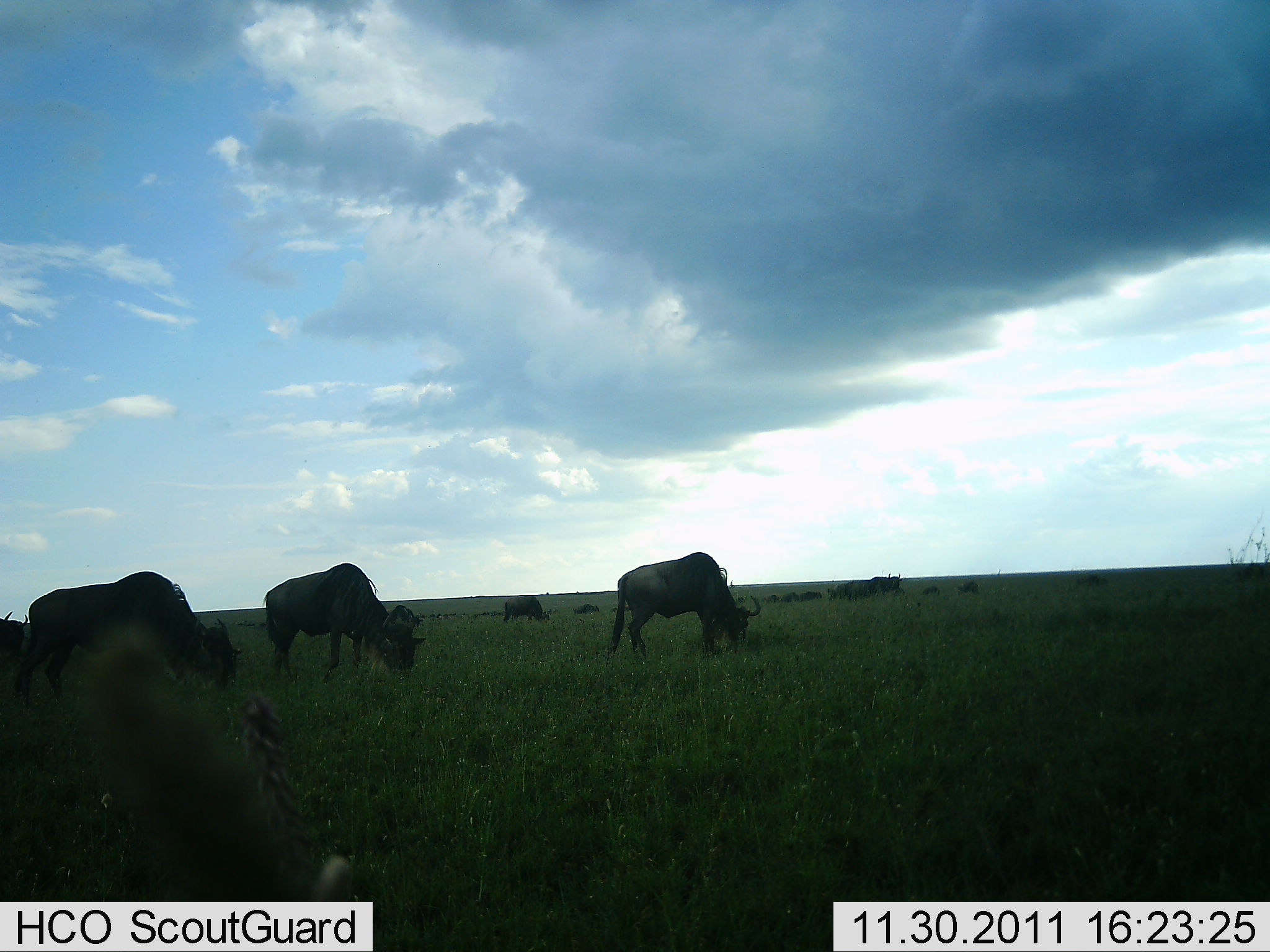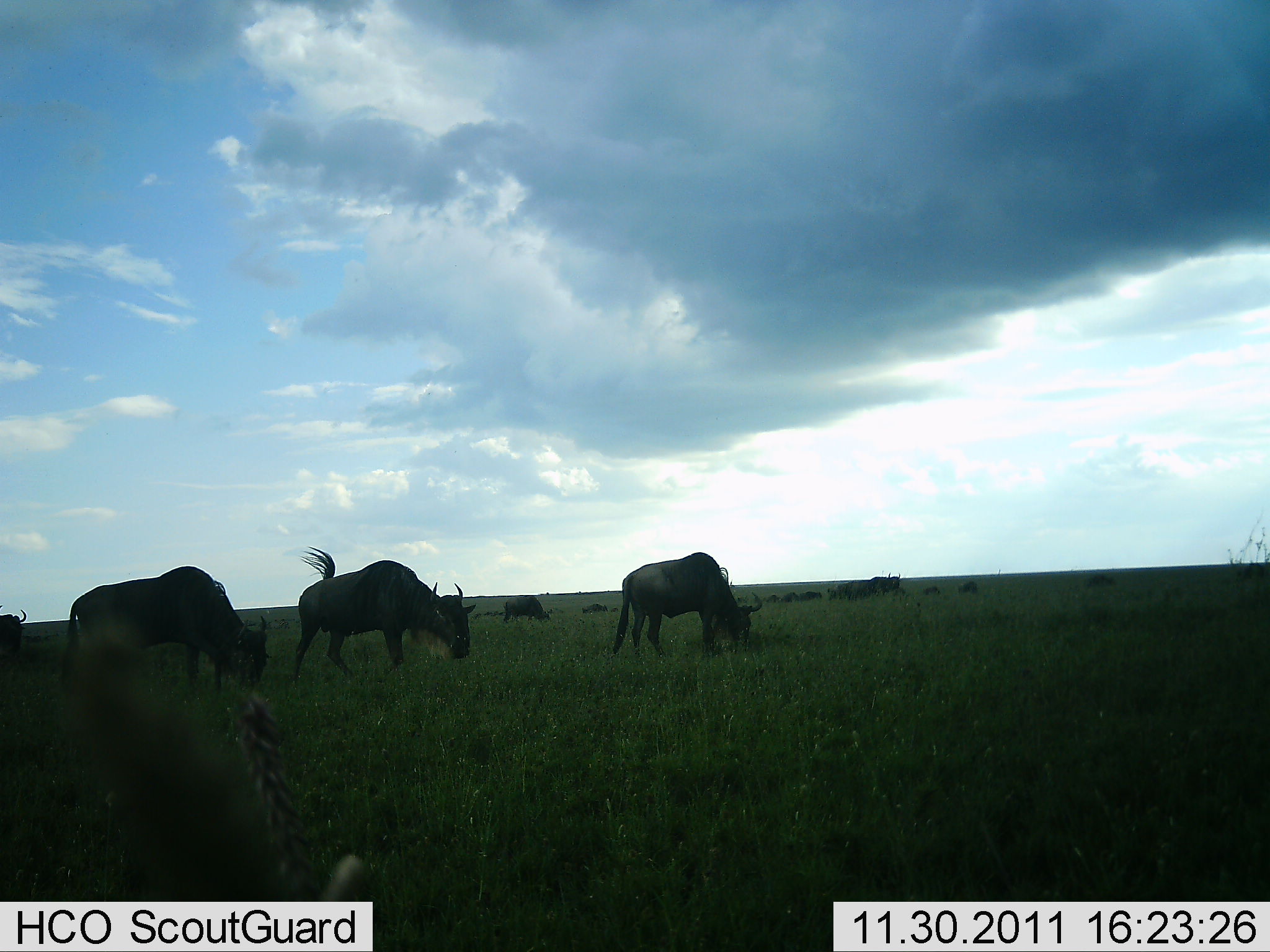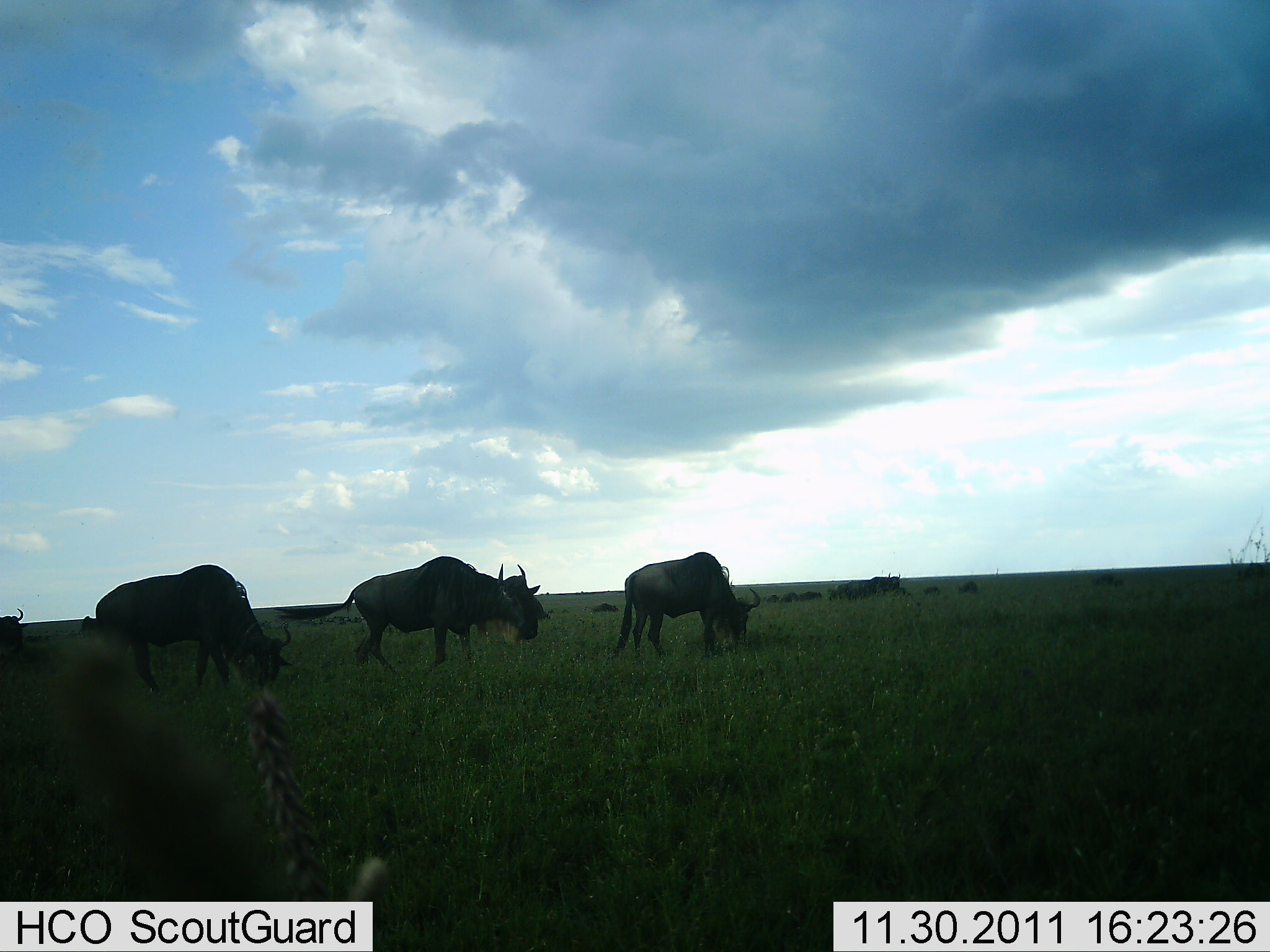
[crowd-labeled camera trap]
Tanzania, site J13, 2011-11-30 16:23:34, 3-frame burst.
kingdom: Animalia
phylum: Chordata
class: Mammalia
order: Artiodactyla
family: Bovidae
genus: Connochaetes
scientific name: Connochaetes taurinus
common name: blue wildebeest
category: wildebeest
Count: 7.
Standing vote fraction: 54%.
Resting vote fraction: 8%.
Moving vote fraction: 38%.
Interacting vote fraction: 0%.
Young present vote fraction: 0%.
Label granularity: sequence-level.